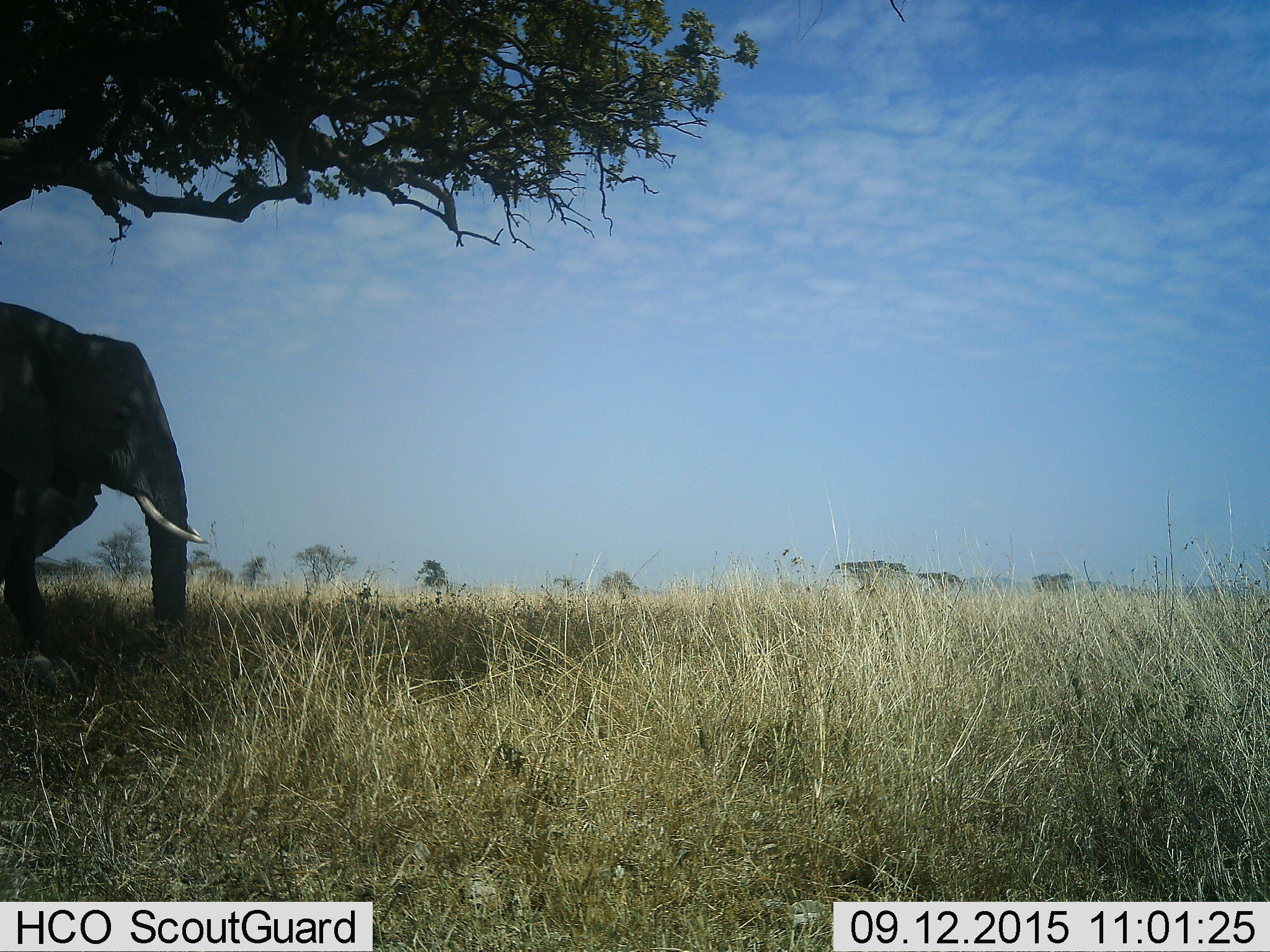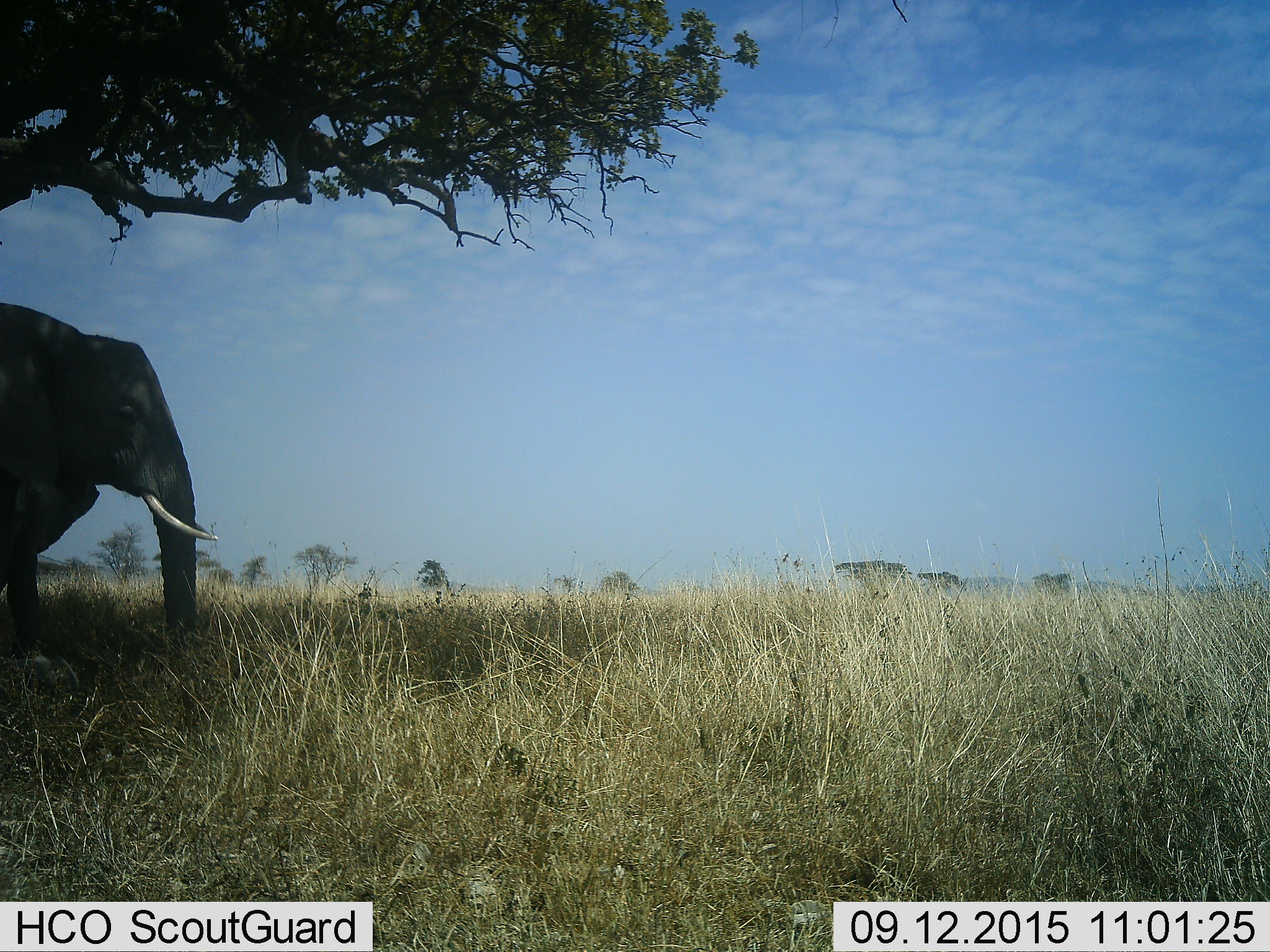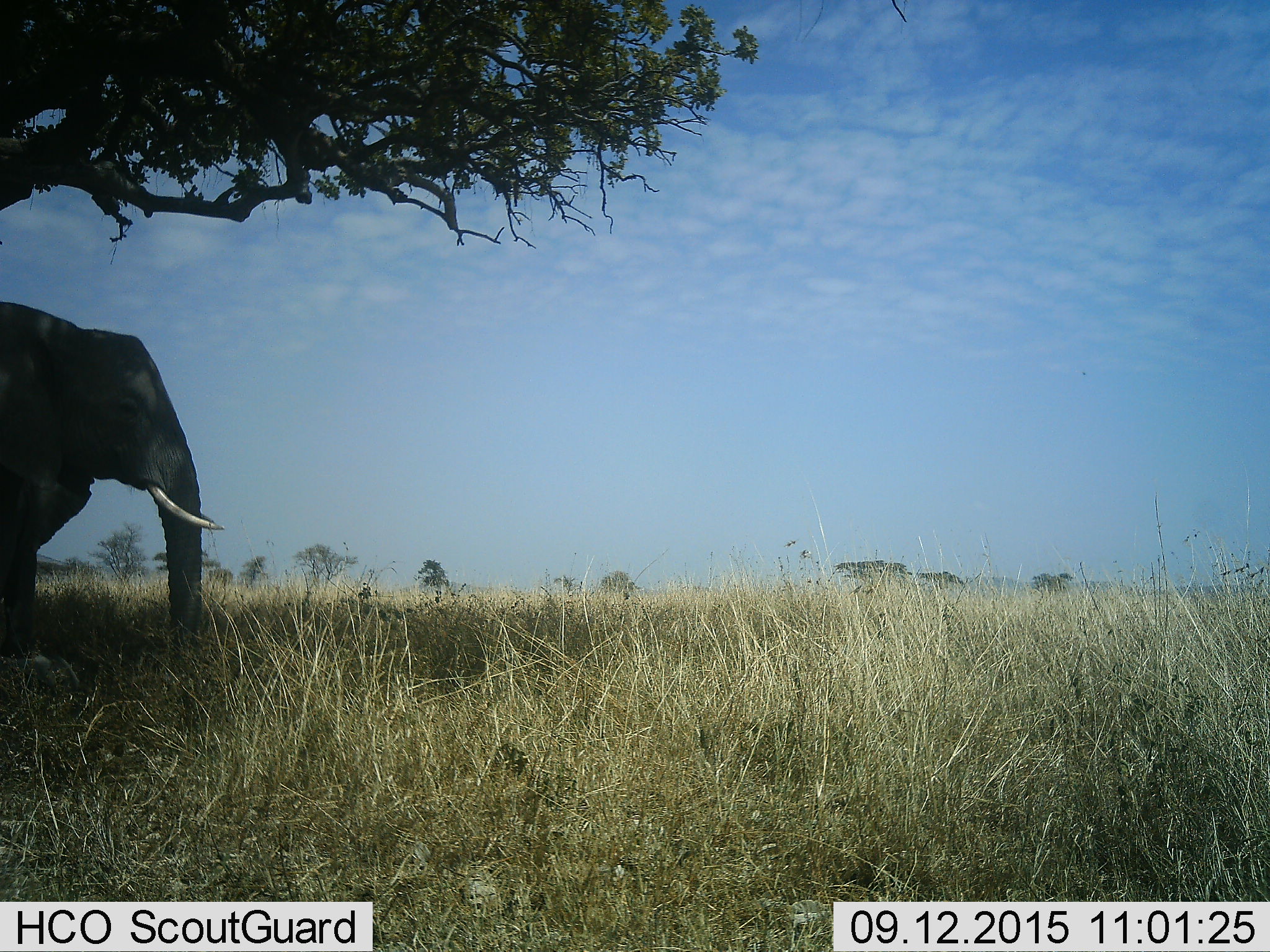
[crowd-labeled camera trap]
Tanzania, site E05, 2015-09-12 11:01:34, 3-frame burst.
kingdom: Animalia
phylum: Chordata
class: Mammalia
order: Proboscidea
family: Elephantidae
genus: Loxodonta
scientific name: Loxodonta africana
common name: african bush elephant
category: elephant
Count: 1.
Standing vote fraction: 80%.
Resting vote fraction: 5%.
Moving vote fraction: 20%.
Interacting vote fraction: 0%.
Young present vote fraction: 10%.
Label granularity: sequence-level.